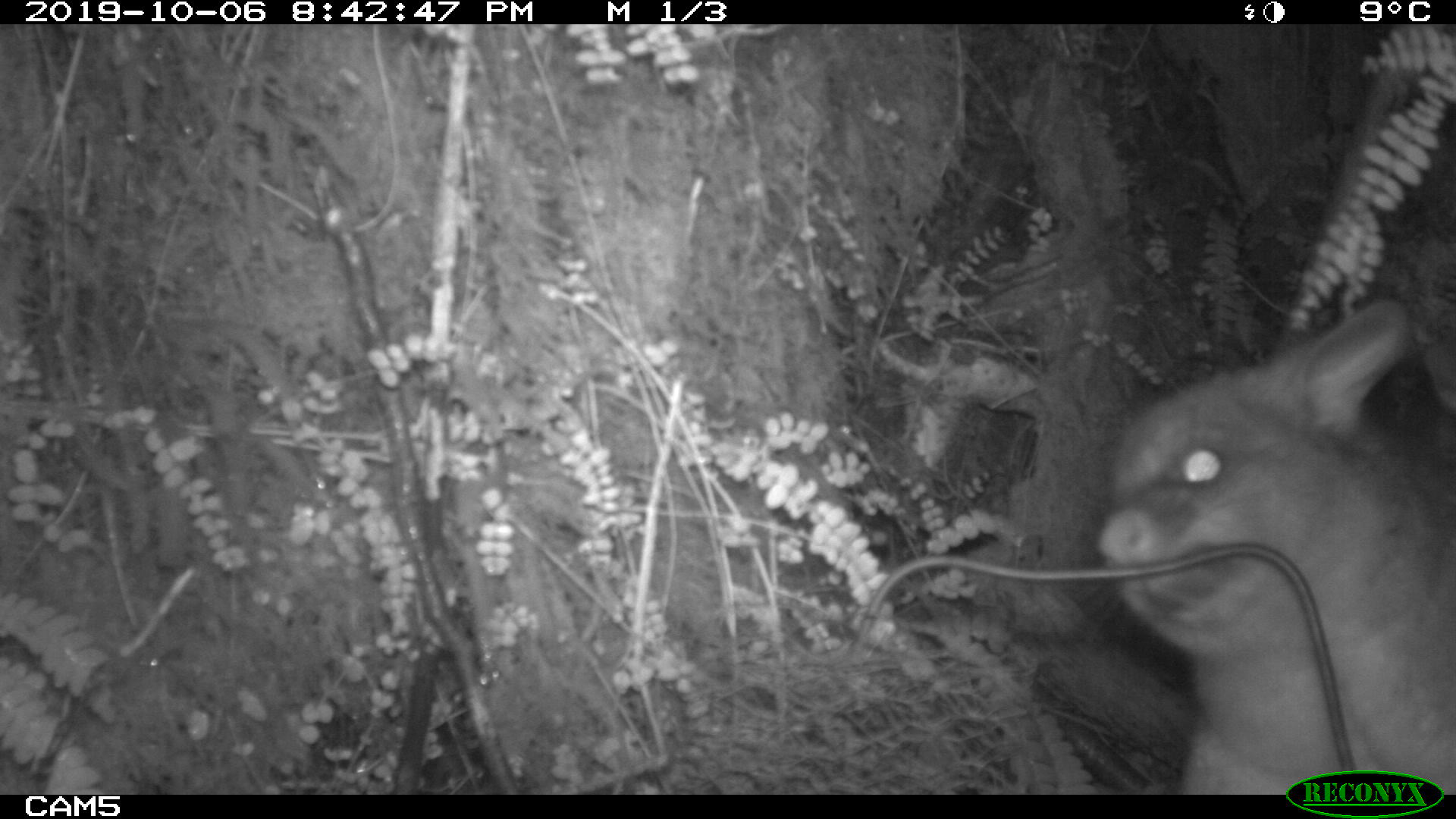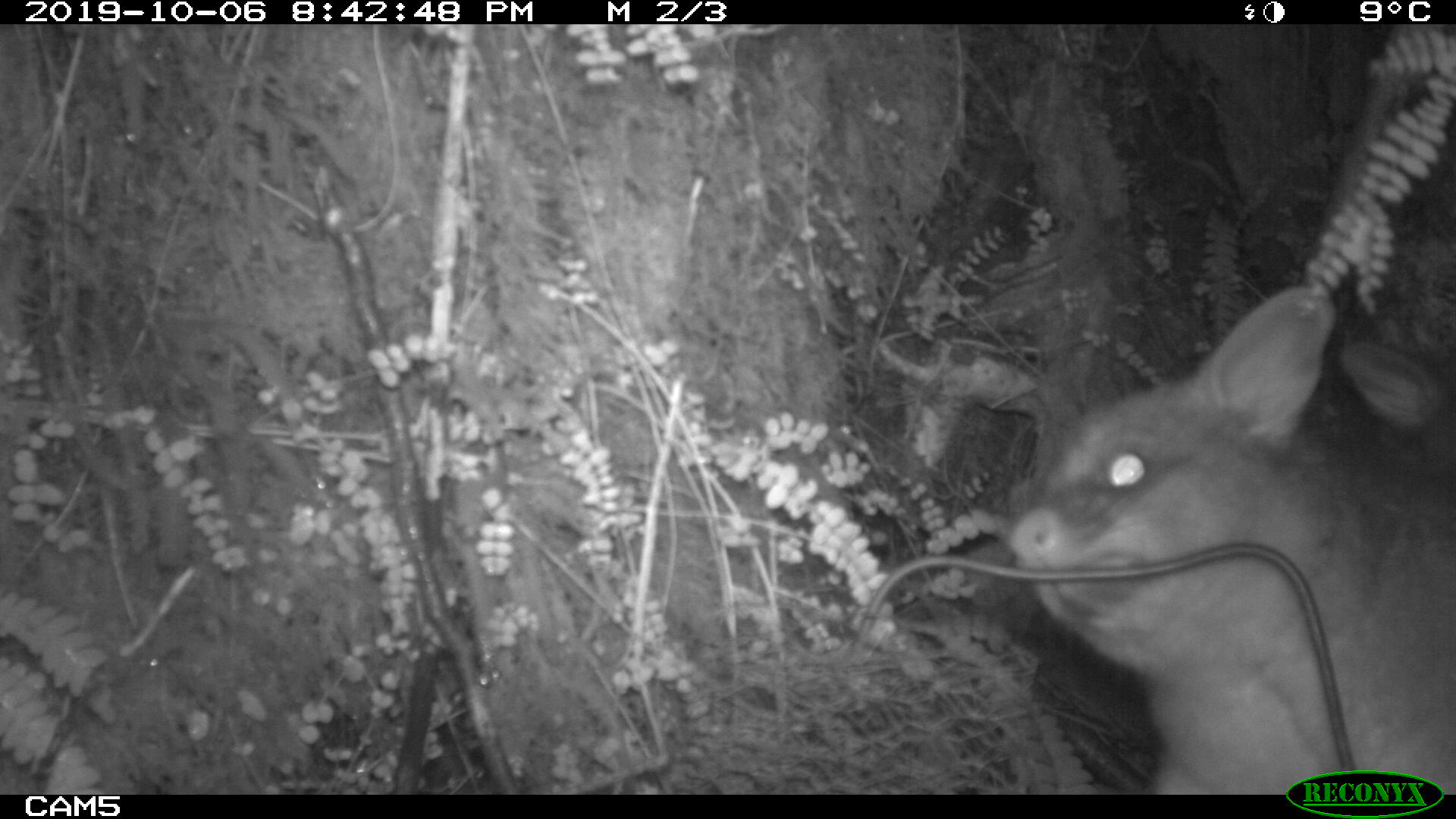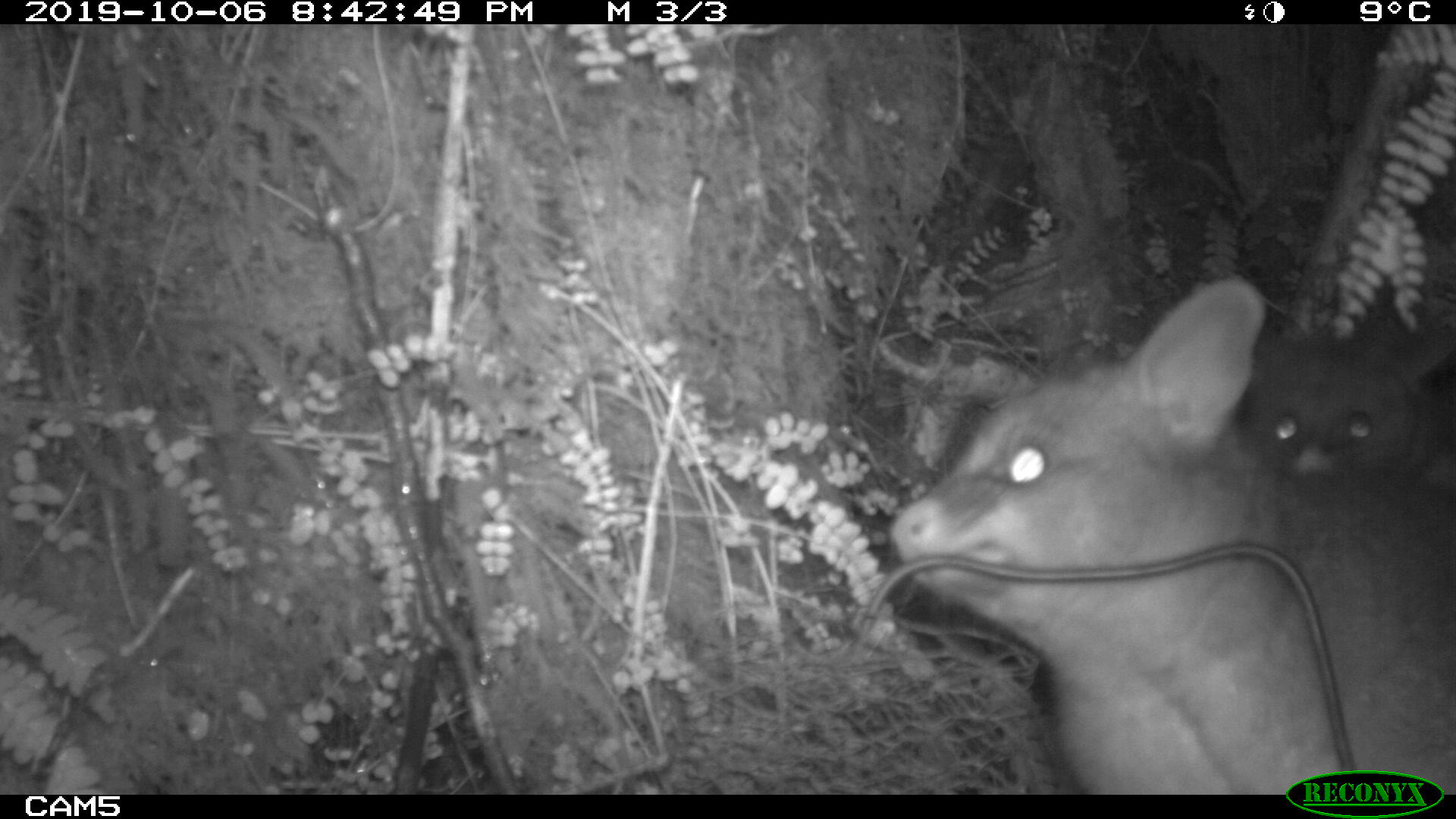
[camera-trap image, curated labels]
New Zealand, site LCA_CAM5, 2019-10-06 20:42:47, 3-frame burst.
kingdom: Animalia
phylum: Chordata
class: Mammalia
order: Diprotodontia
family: Phalangeridae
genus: Trichosurus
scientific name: Trichosurus vulpecula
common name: common brushtail possum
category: possum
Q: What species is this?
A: Possum (common brushtail possum) (Trichosurus vulpecula).